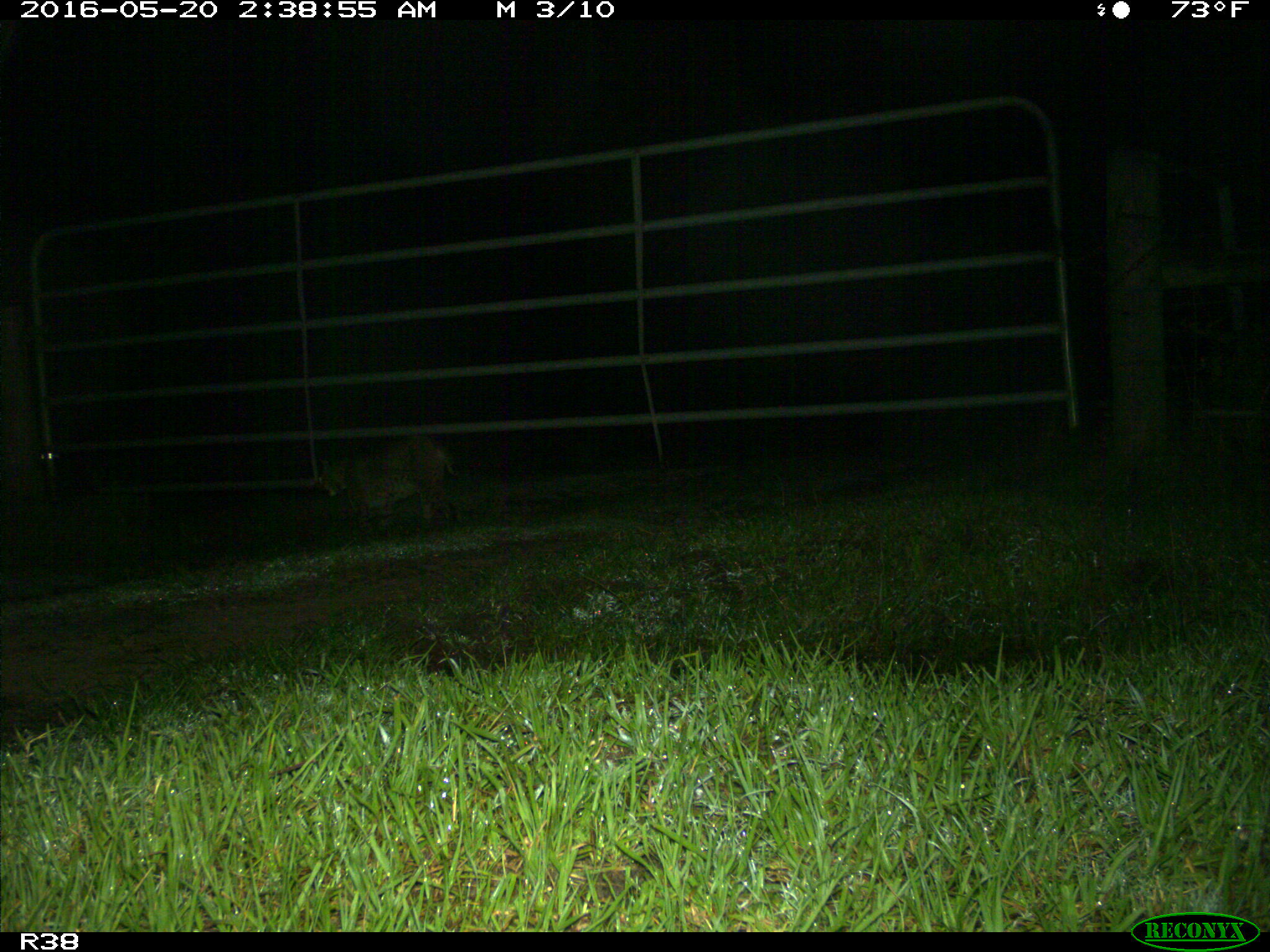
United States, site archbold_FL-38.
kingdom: Animalia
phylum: Chordata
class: Mammalia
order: Carnivora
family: Felidae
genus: Lynx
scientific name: Lynx rufus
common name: bobcat